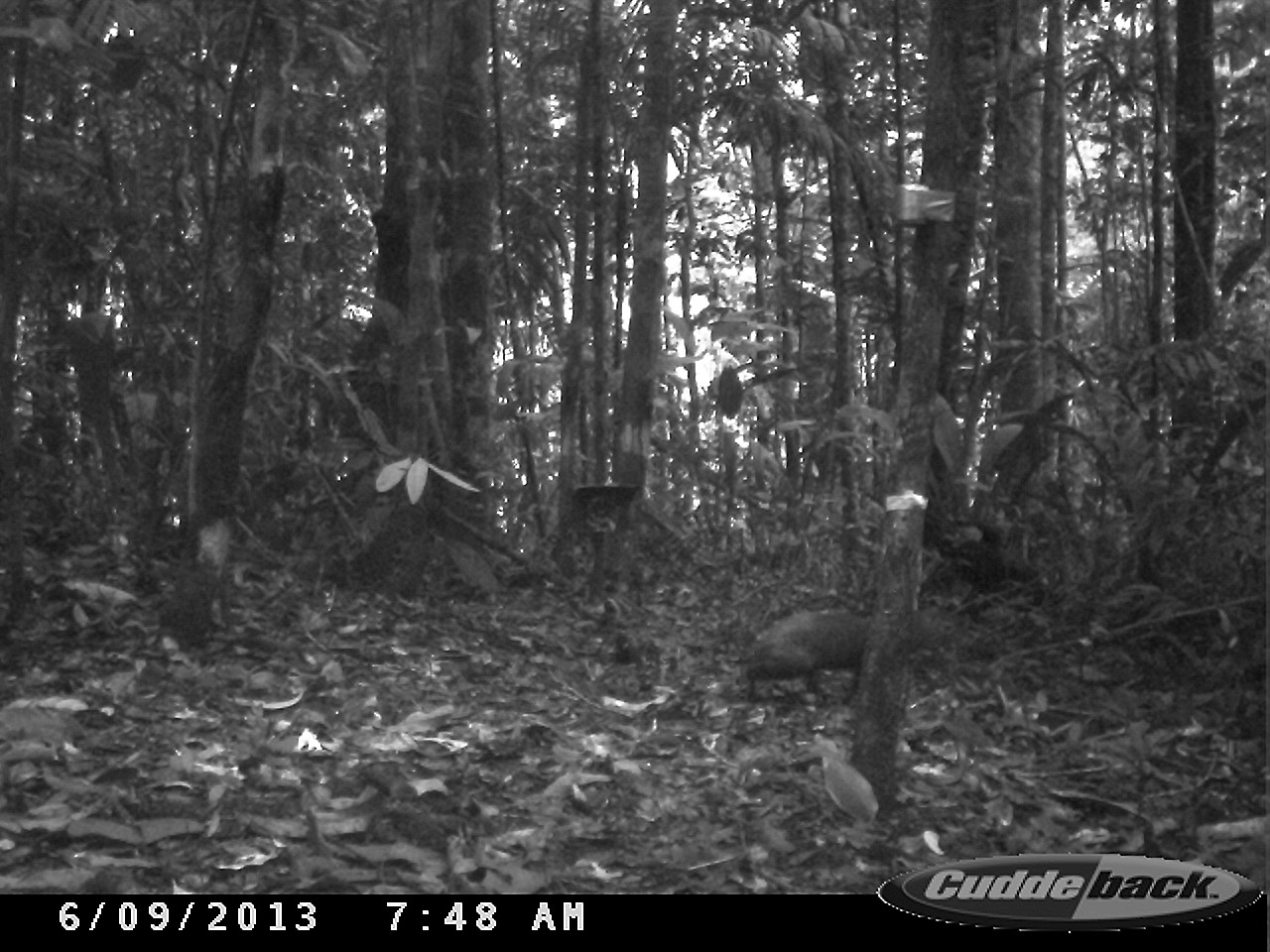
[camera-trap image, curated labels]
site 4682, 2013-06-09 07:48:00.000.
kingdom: Animalia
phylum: Chordata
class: Mammalia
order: Rodentia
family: Dasyproctidae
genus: Dasyprocta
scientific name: Dasyprocta leporina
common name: red-rumped agouti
Dasyprocta leporina (red-rumped agouti), count 1, age adult.